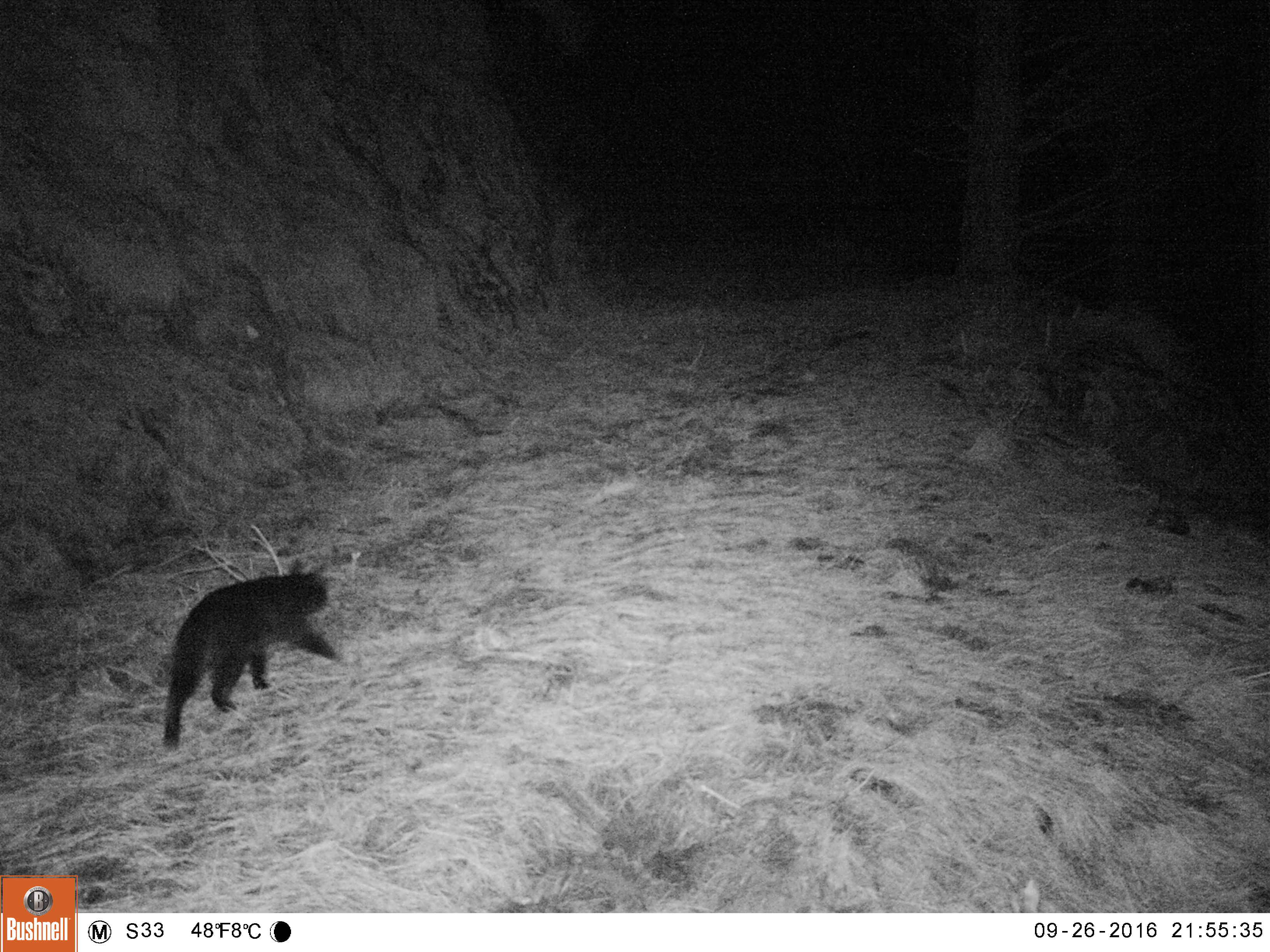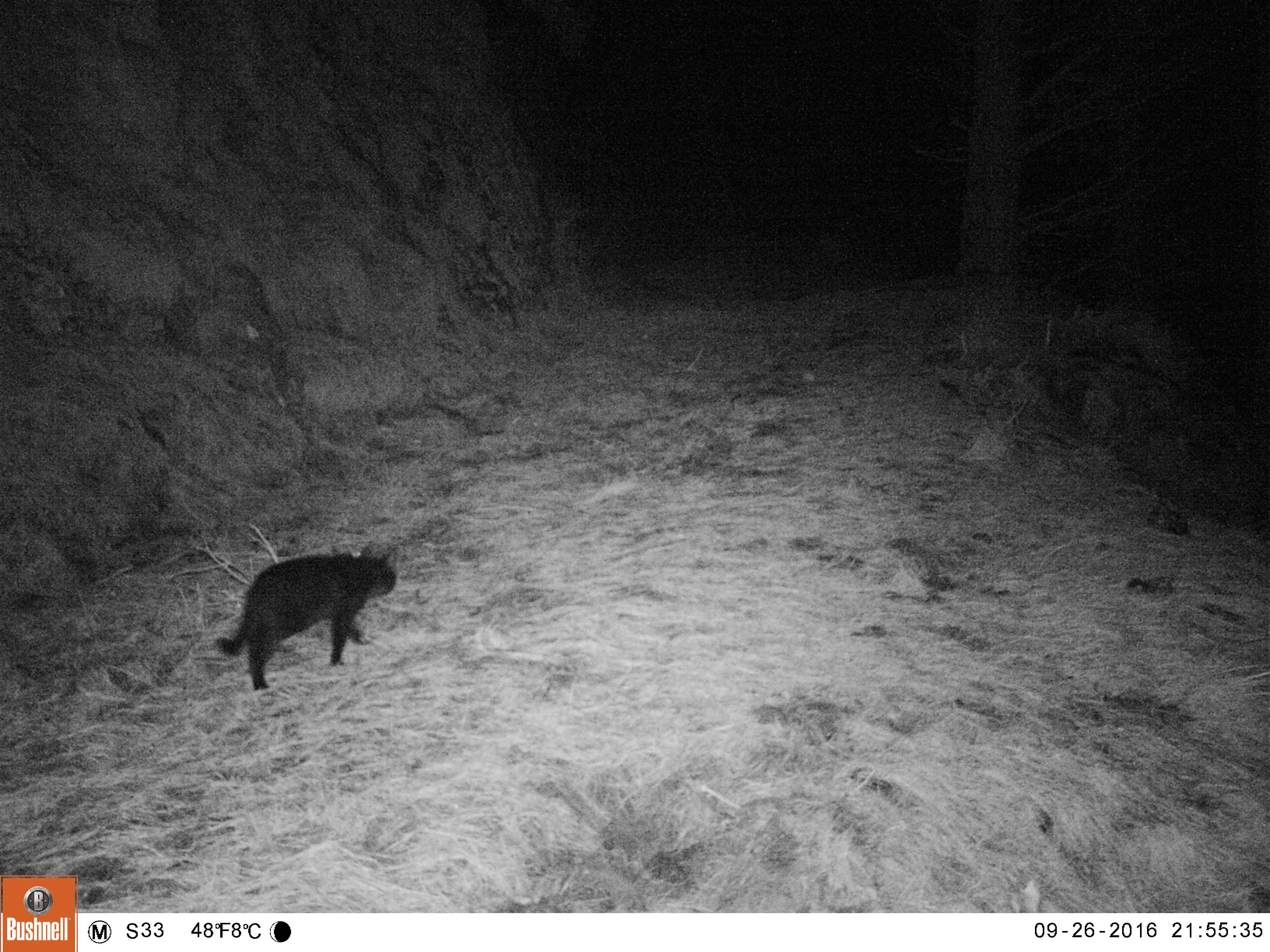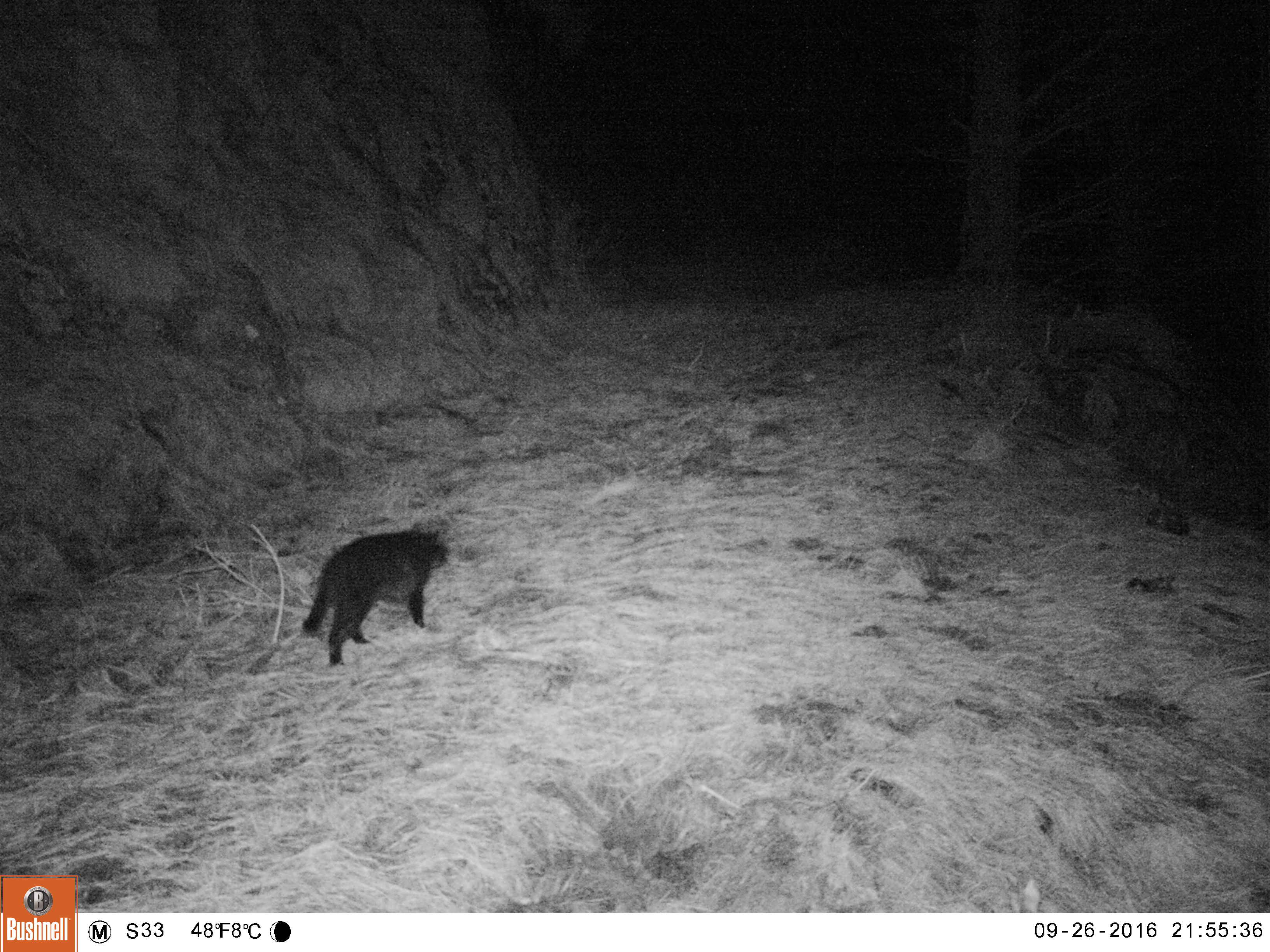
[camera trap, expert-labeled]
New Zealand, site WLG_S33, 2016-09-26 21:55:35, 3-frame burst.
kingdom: Animalia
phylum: Chordata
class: Mammalia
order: Carnivora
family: Felidae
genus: Felis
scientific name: Felis catus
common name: domestic cat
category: cat